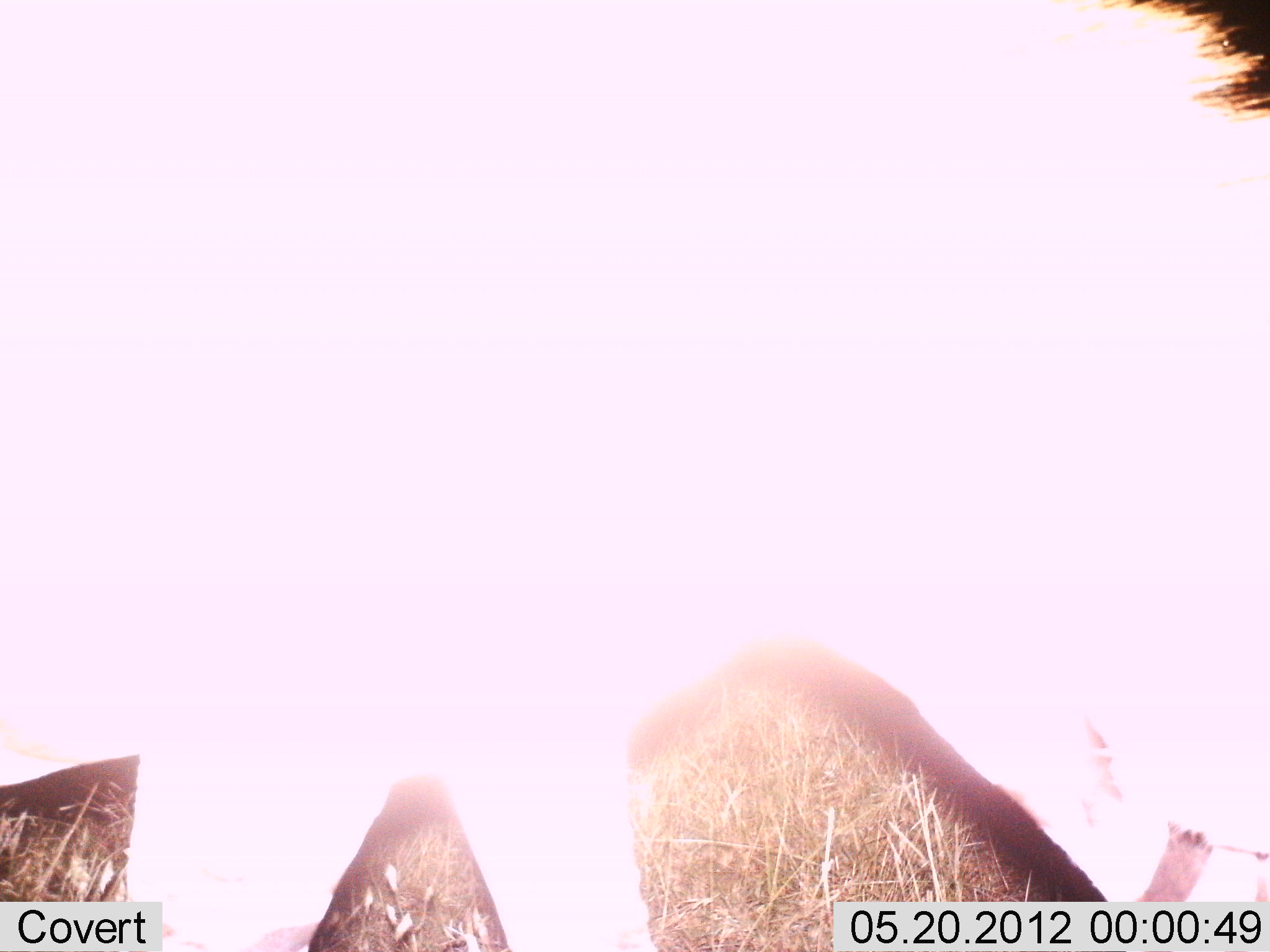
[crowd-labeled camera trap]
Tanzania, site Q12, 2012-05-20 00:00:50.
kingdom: Animalia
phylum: Chordata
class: Mammalia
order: Perissodactyla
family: Equidae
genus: Equus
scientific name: Equus quagga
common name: plains zebra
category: zebra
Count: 1.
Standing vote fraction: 33%.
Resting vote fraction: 0%.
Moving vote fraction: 17%.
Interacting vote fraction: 0%.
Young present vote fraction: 0%.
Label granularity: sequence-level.